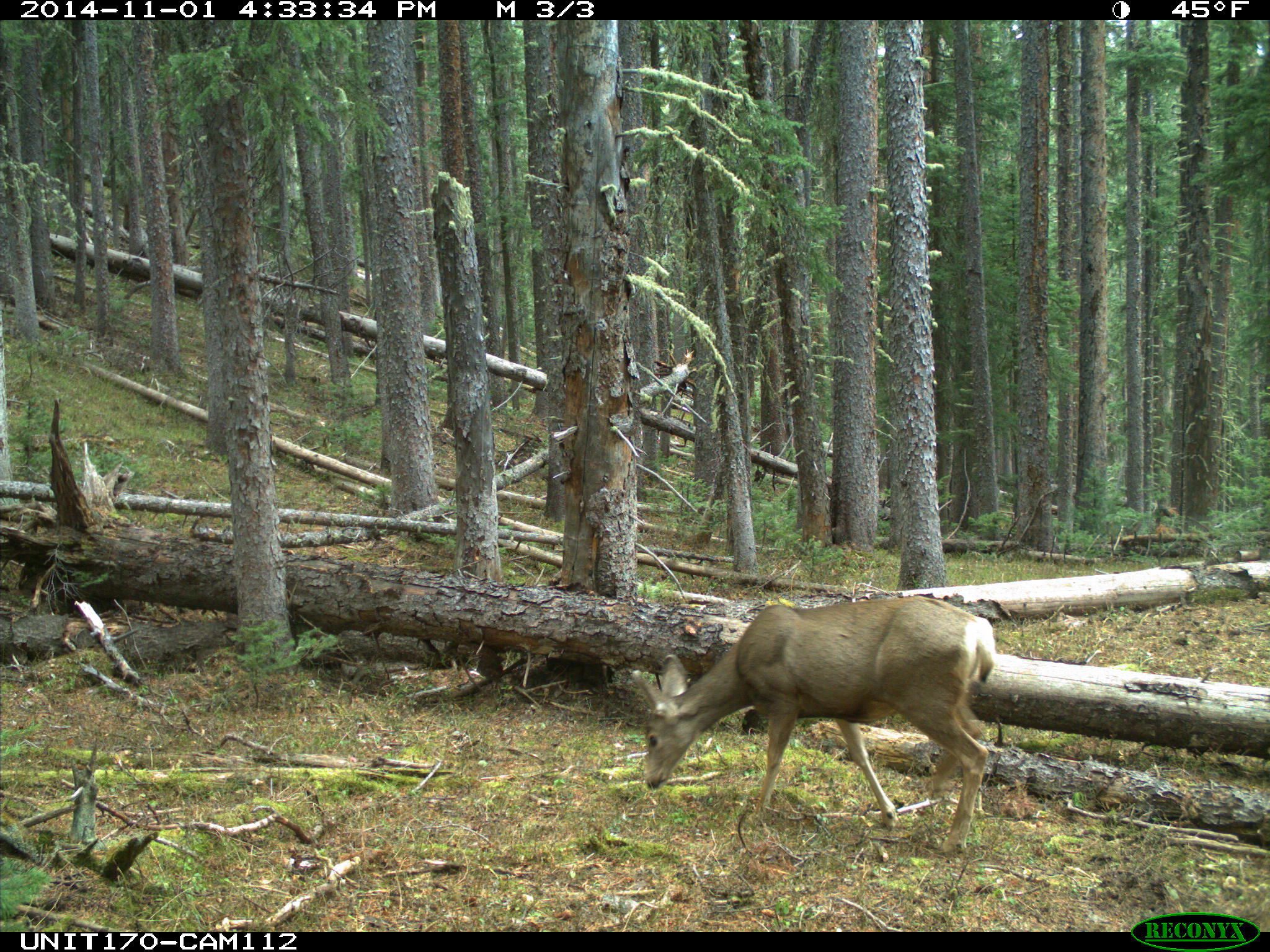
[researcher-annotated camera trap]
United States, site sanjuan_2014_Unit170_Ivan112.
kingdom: Animalia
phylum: Chordata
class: Mammalia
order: Artiodactyla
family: Cervidae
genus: Odocoileus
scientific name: Odocoileus hemionus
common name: mule deer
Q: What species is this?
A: Odocoileus hemionus (mule deer).